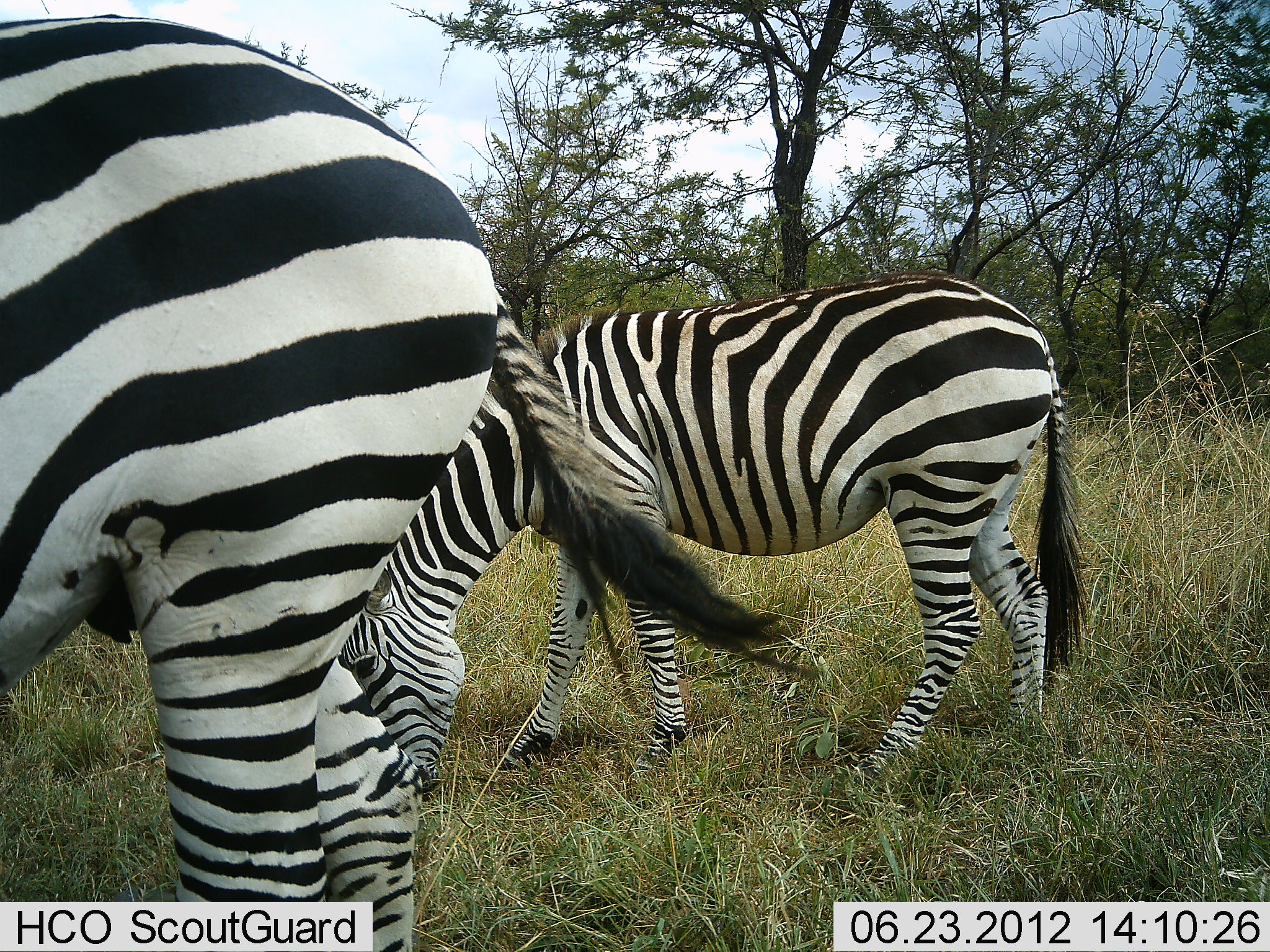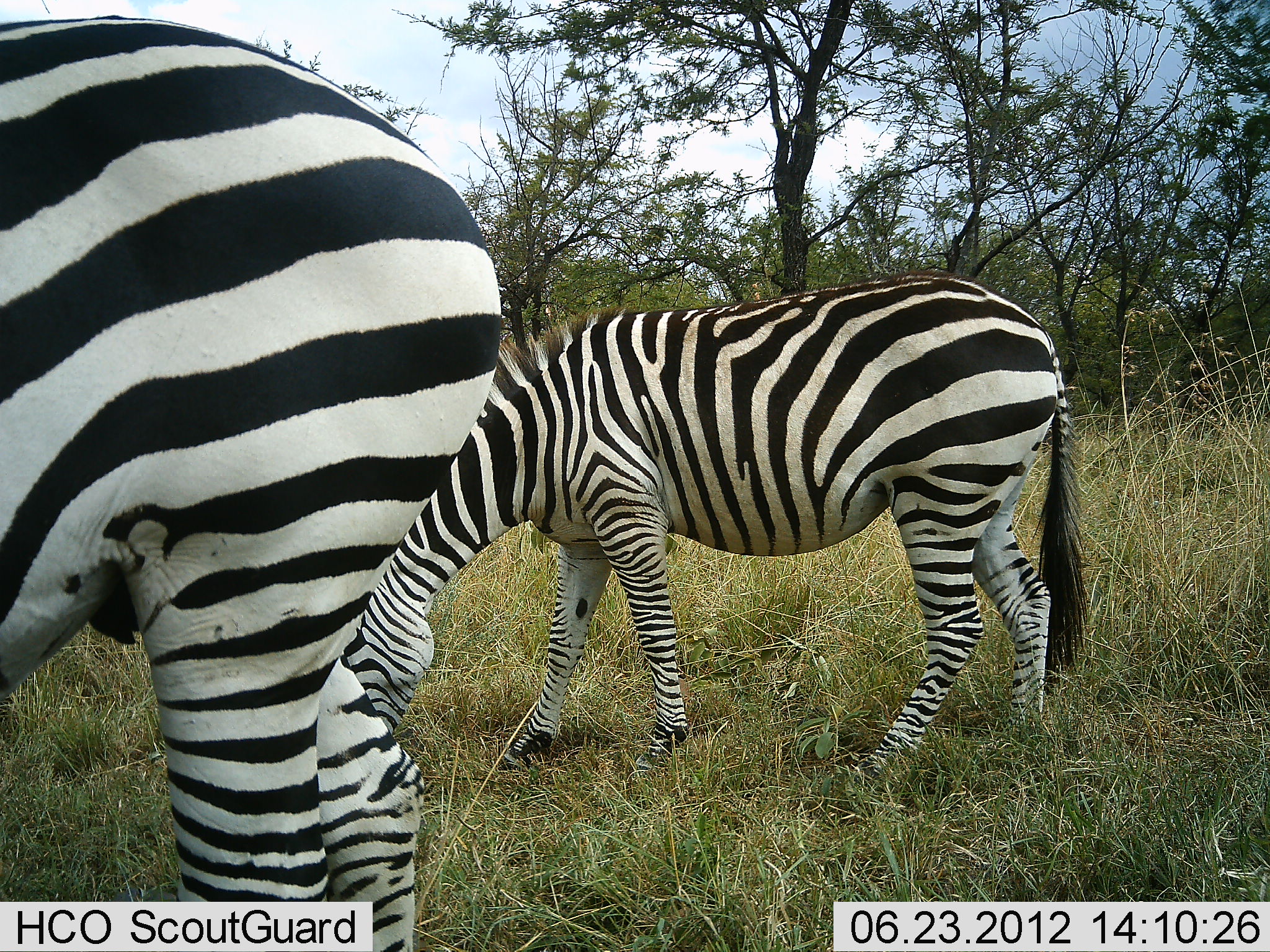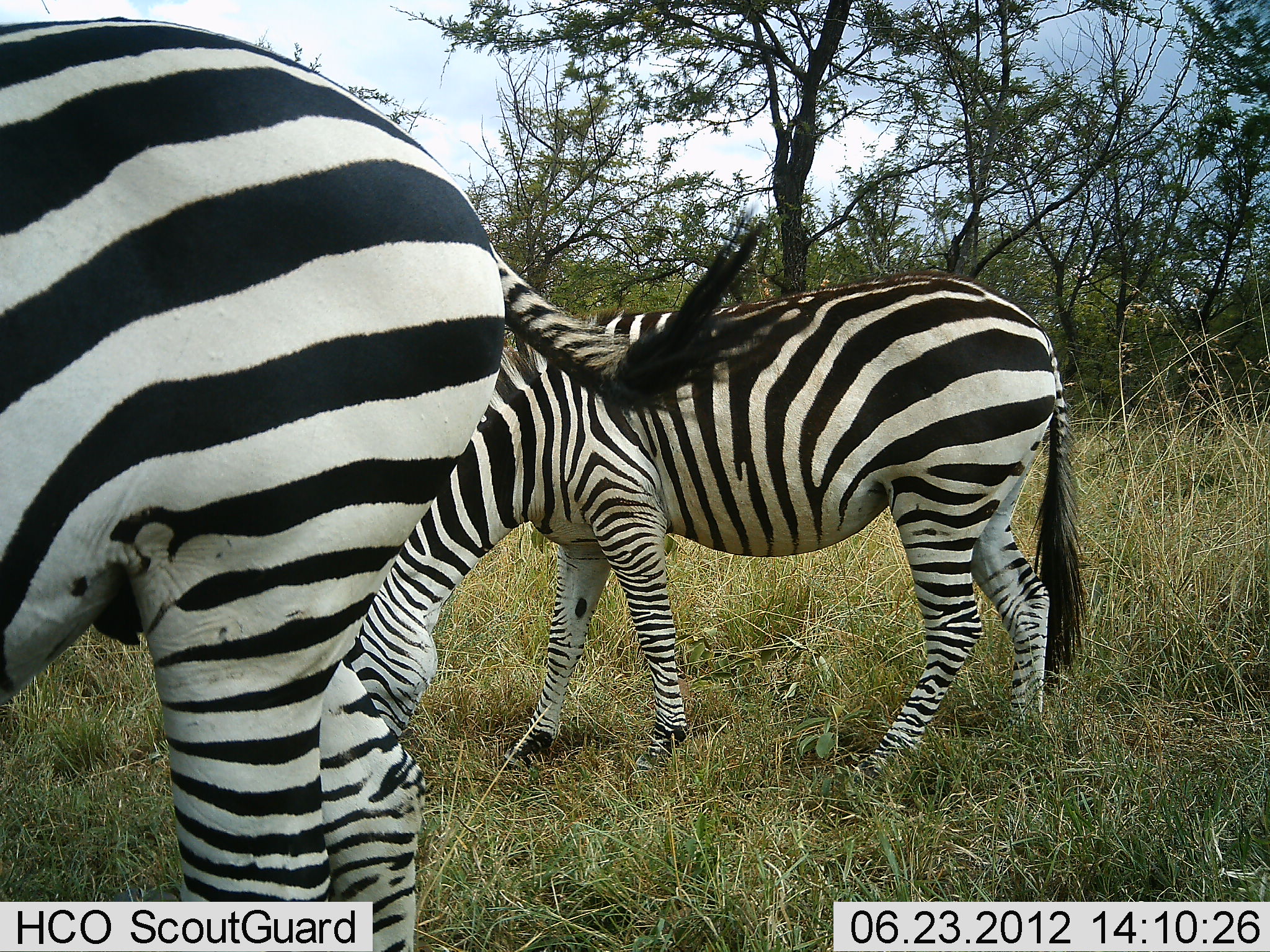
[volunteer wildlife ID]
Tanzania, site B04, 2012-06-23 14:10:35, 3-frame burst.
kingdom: Animalia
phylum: Chordata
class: Mammalia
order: Perissodactyla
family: Equidae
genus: Equus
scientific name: Equus quagga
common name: plains zebra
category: zebra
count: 2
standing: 0%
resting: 10%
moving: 0%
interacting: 0%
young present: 0%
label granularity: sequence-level